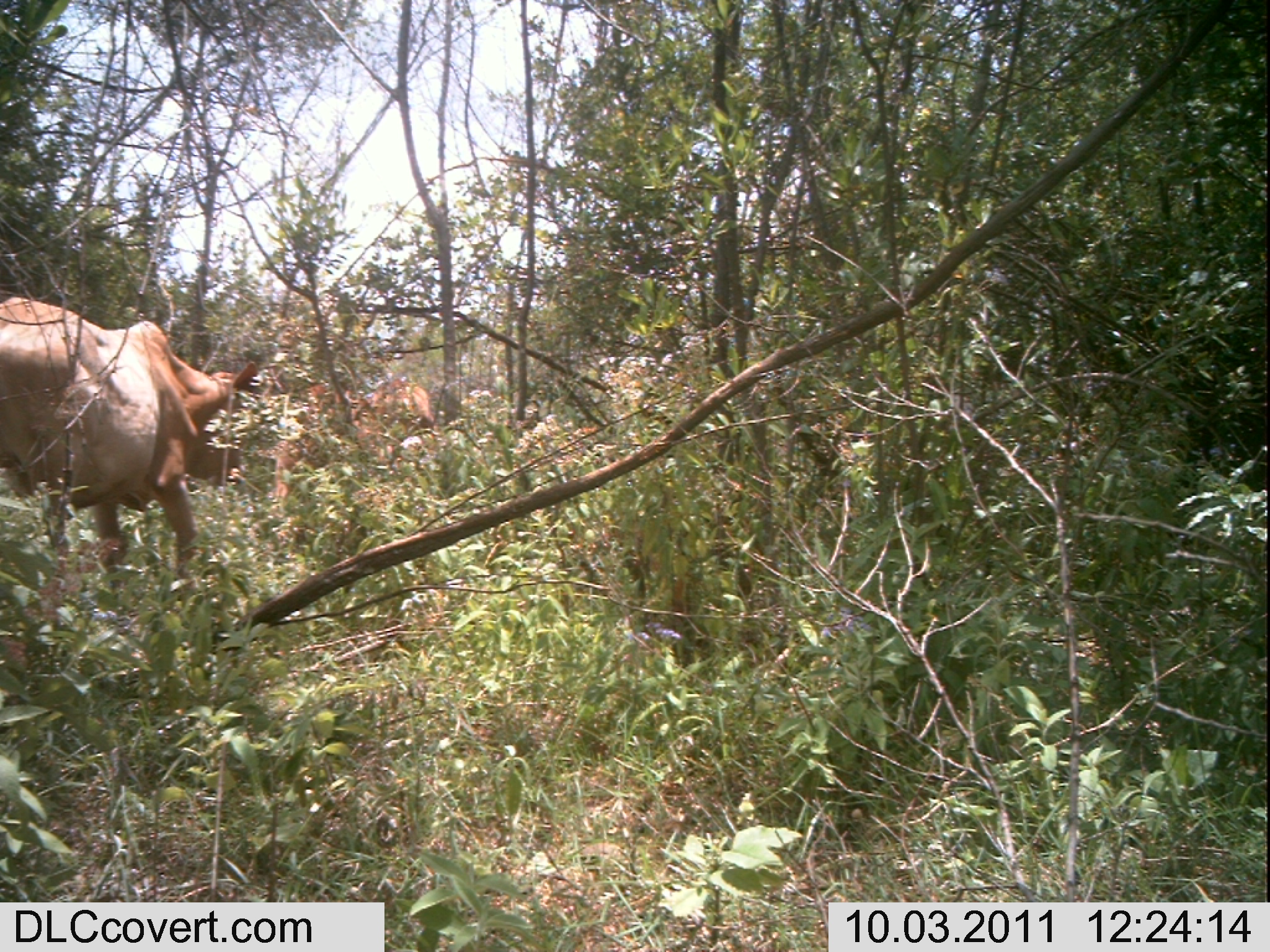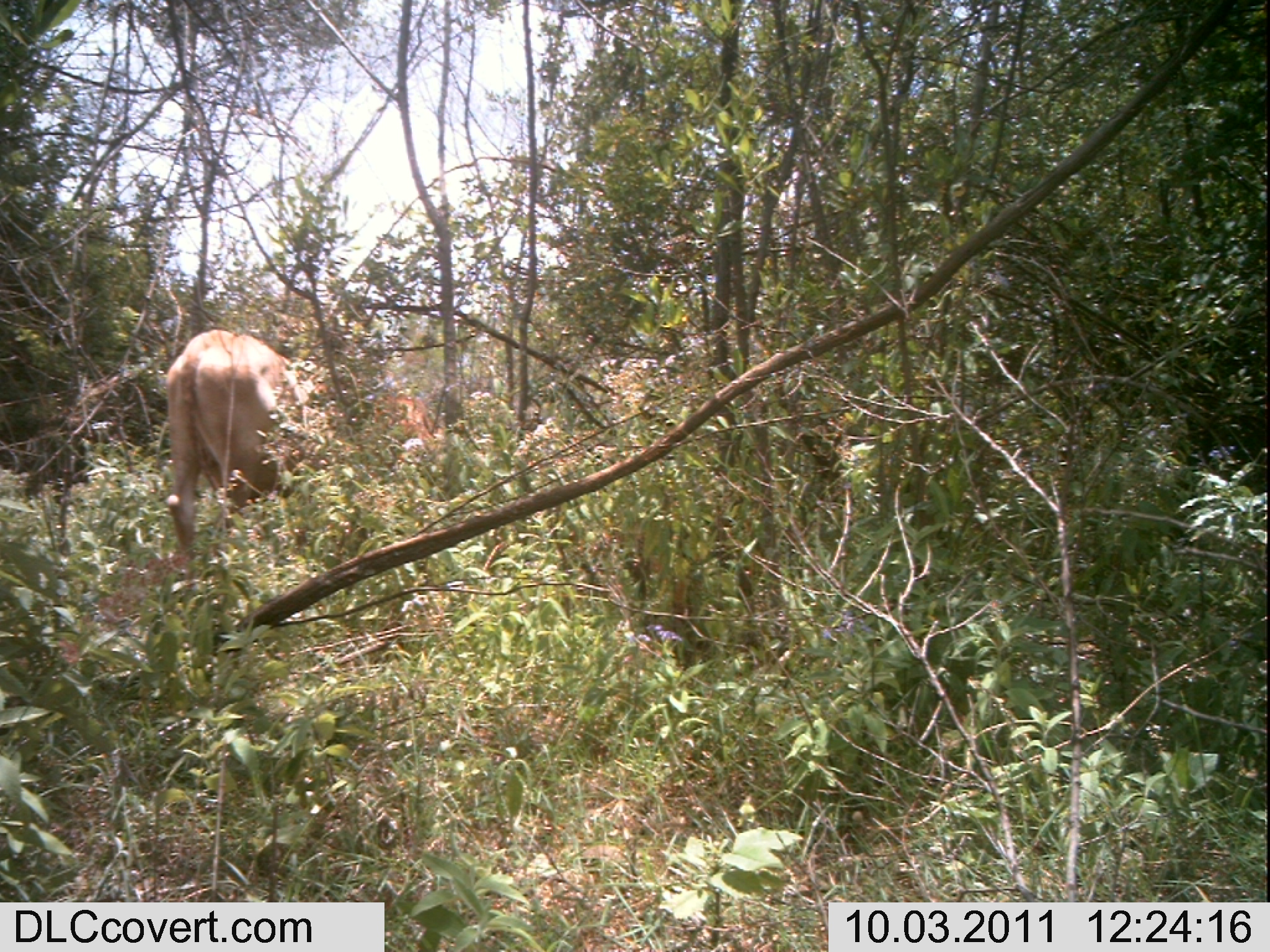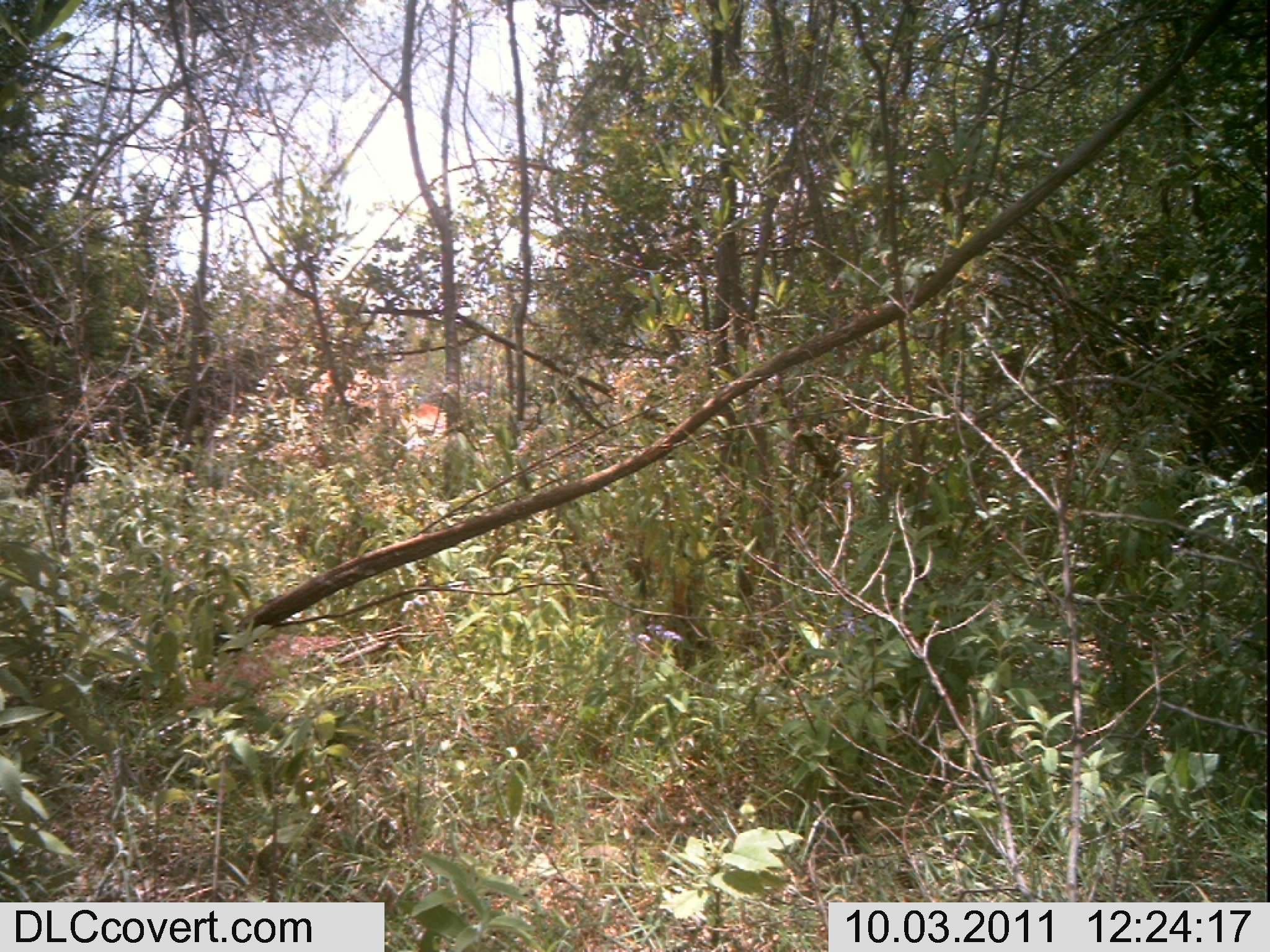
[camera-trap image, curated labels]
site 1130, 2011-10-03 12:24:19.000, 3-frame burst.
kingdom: Animalia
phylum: Chordata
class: Mammalia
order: Artiodactyla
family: Bovidae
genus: Bos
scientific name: Bos taurus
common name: domestic cattle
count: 2